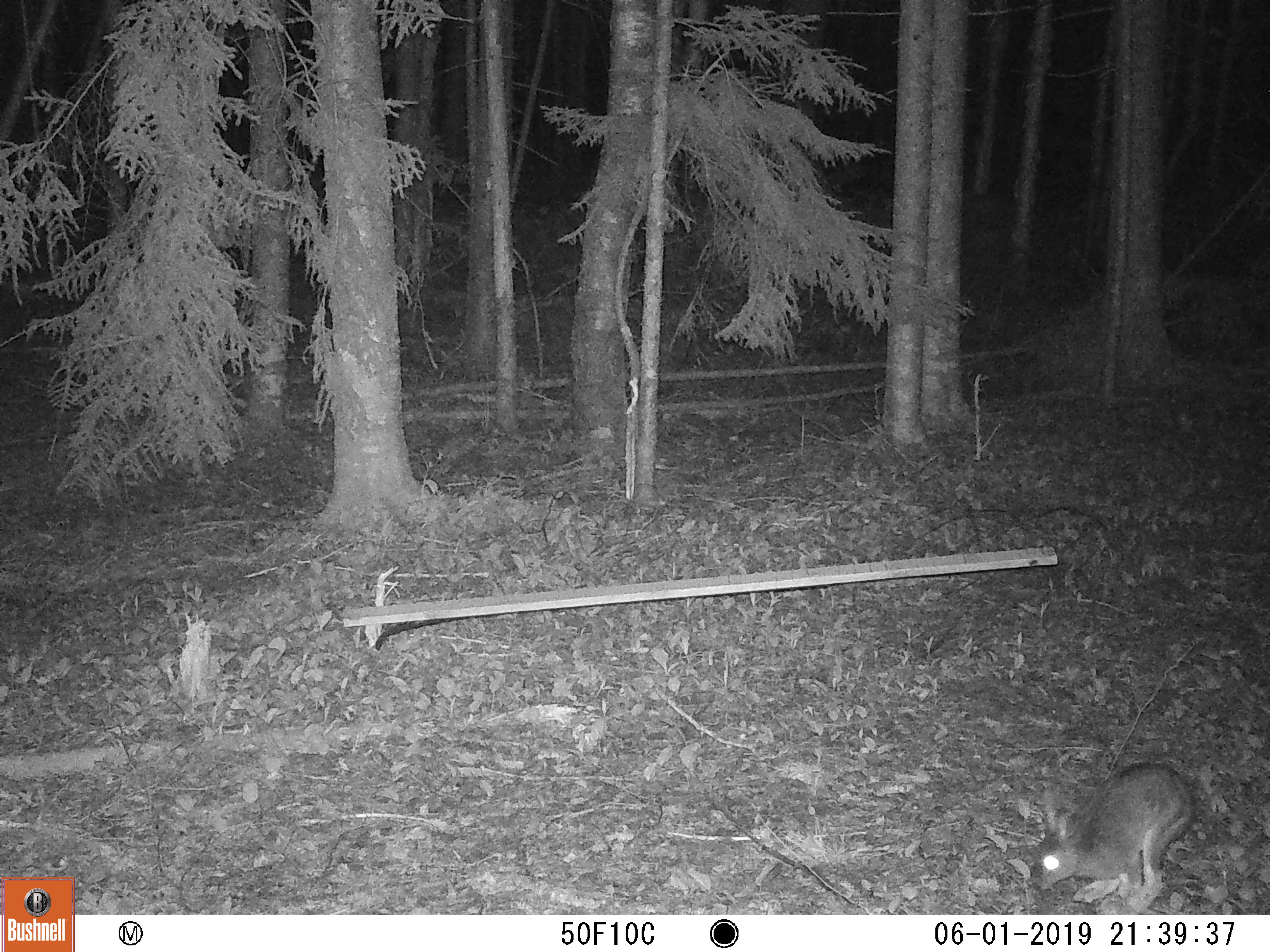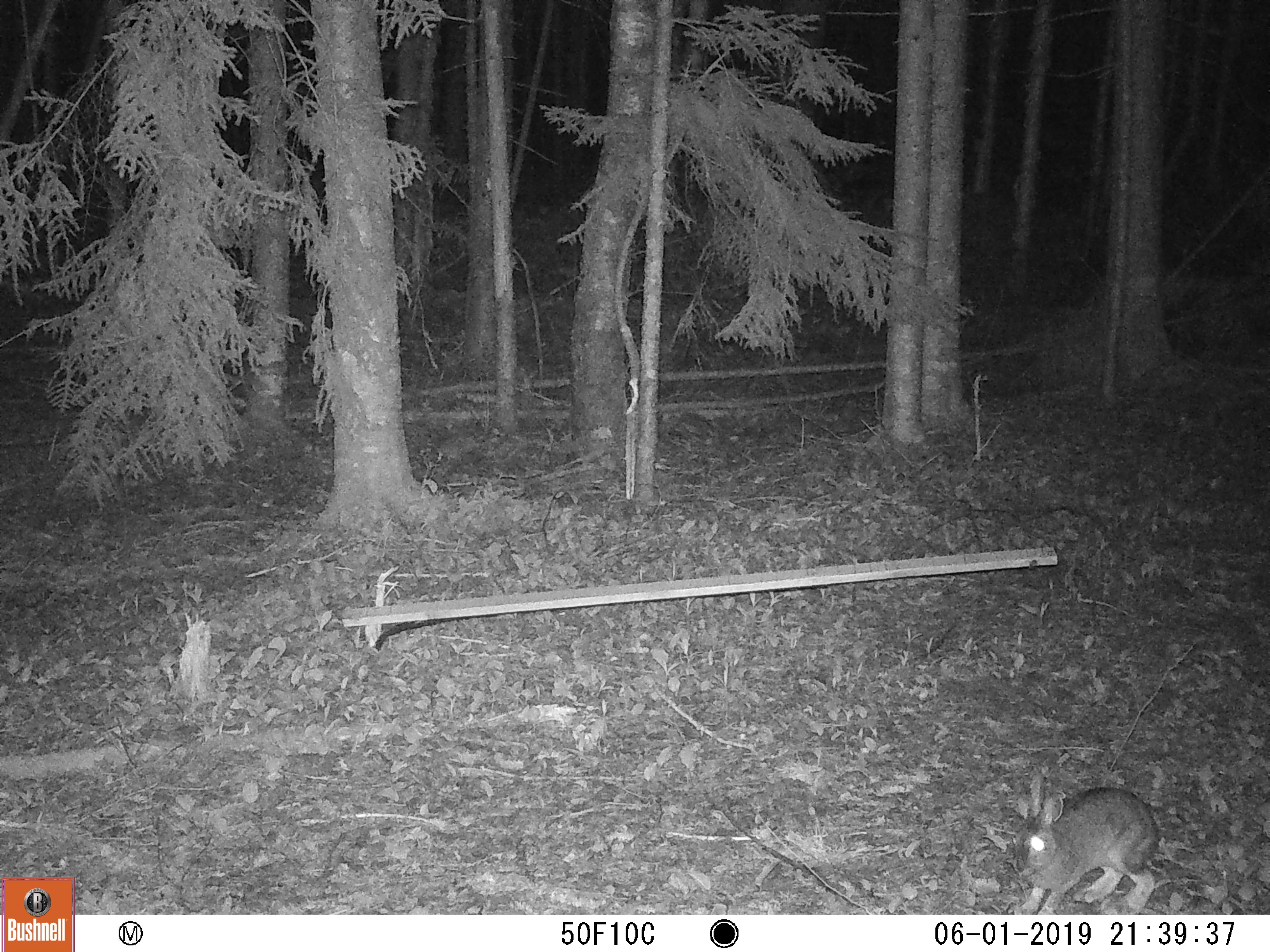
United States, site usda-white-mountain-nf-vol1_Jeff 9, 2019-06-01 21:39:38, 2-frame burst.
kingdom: Animalia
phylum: Chordata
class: Mammalia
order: Lagomorpha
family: Leporidae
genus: Lepus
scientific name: Lepus americanus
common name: snowshoe hare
Snowshoe hare (Lepus americanus).